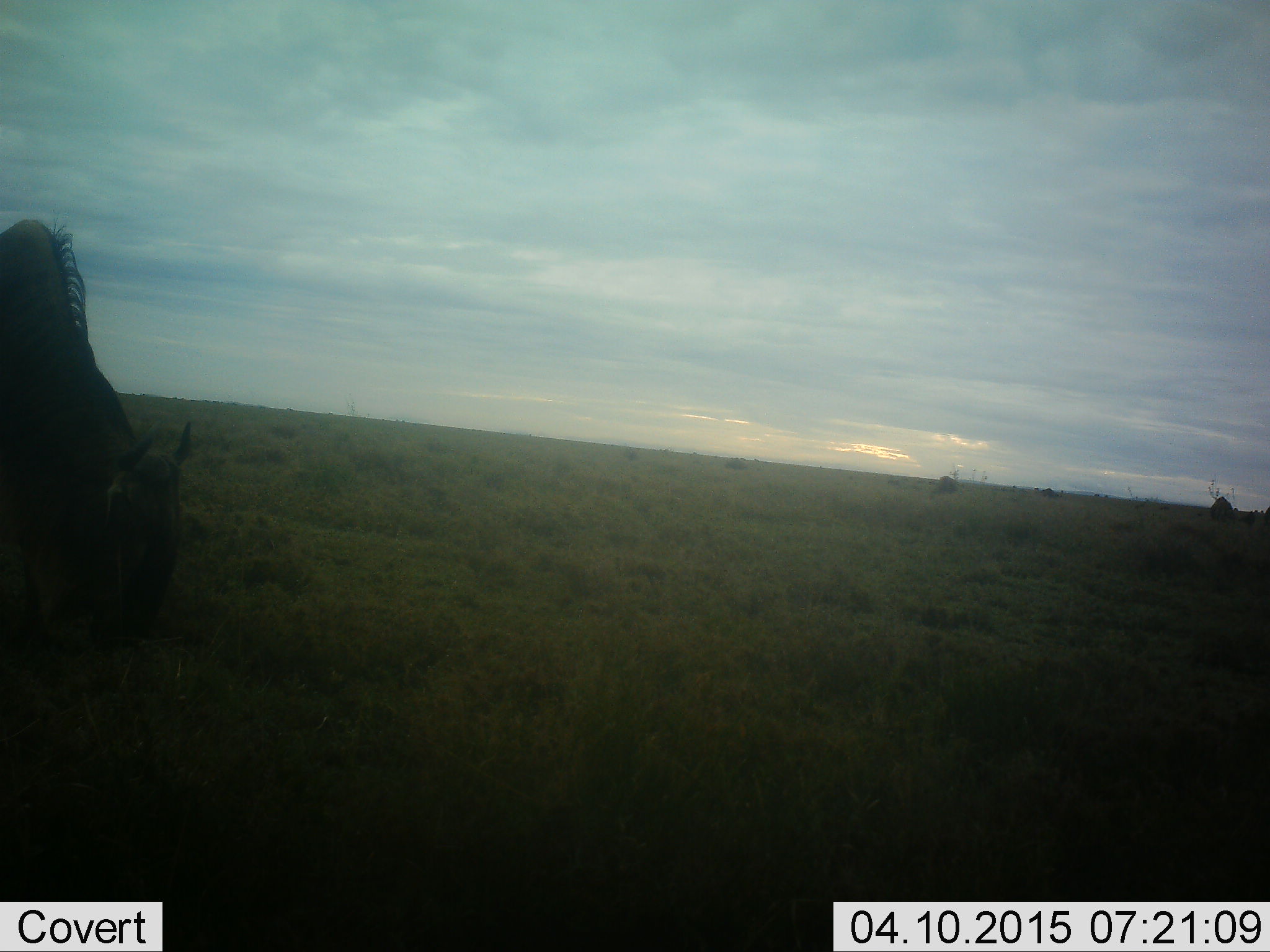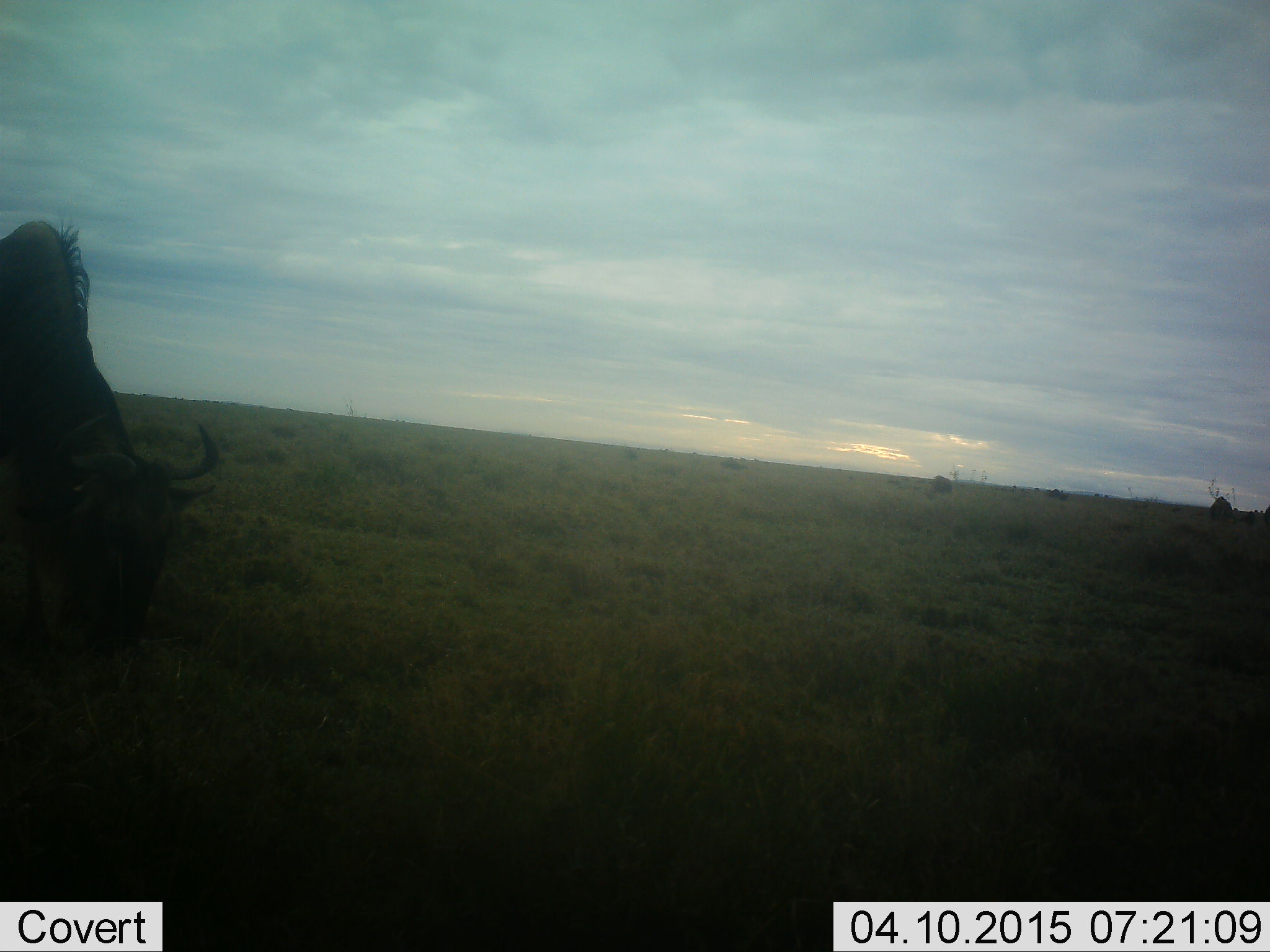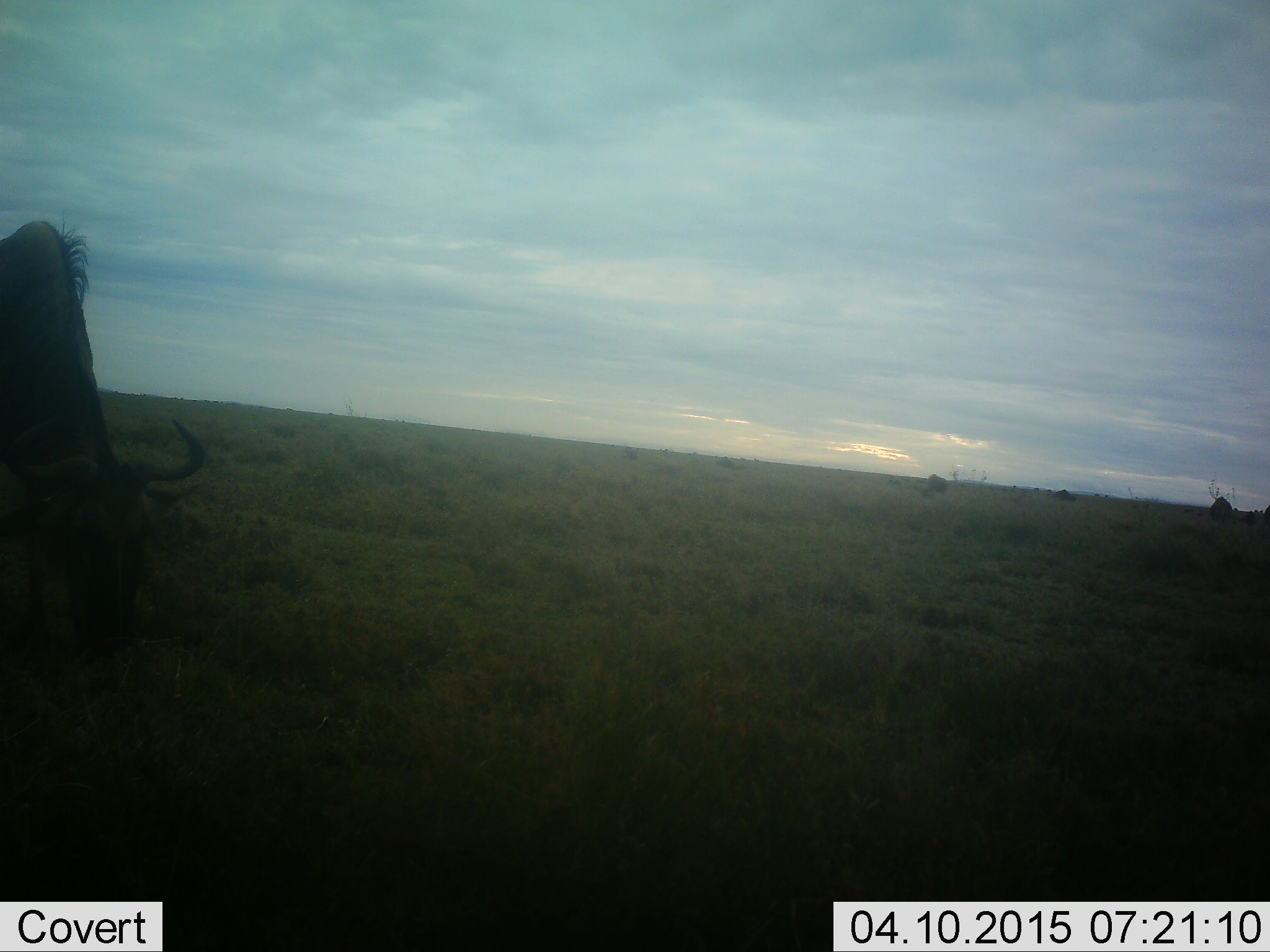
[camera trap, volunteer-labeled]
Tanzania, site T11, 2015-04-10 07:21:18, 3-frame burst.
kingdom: Animalia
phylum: Chordata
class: Mammalia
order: Artiodactyla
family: Bovidae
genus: Connochaetes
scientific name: Connochaetes taurinus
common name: blue wildebeest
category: wildebeest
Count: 4.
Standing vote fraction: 20%.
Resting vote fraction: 0%.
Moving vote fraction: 10%.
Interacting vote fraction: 0%.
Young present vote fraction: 0%.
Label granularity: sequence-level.